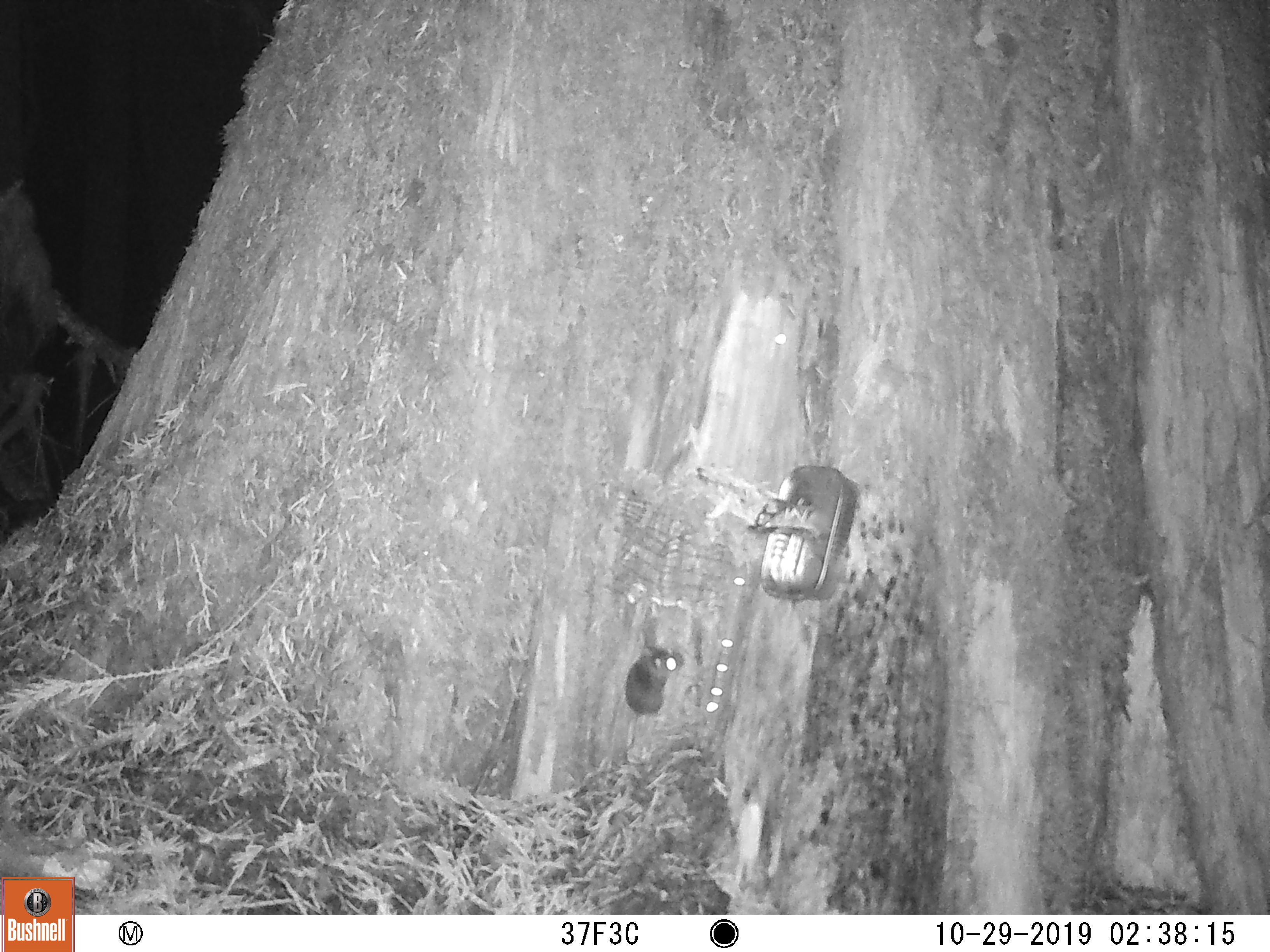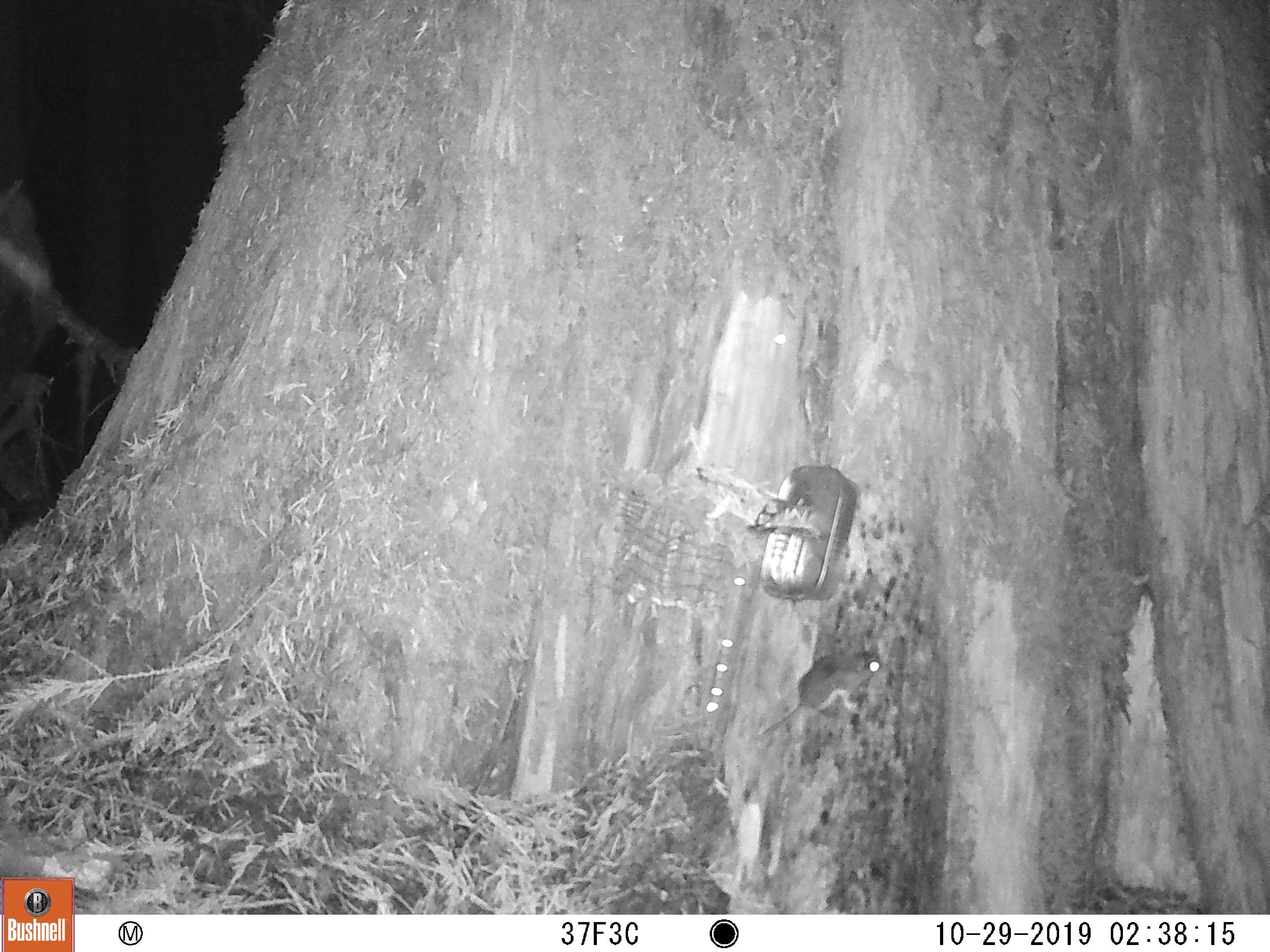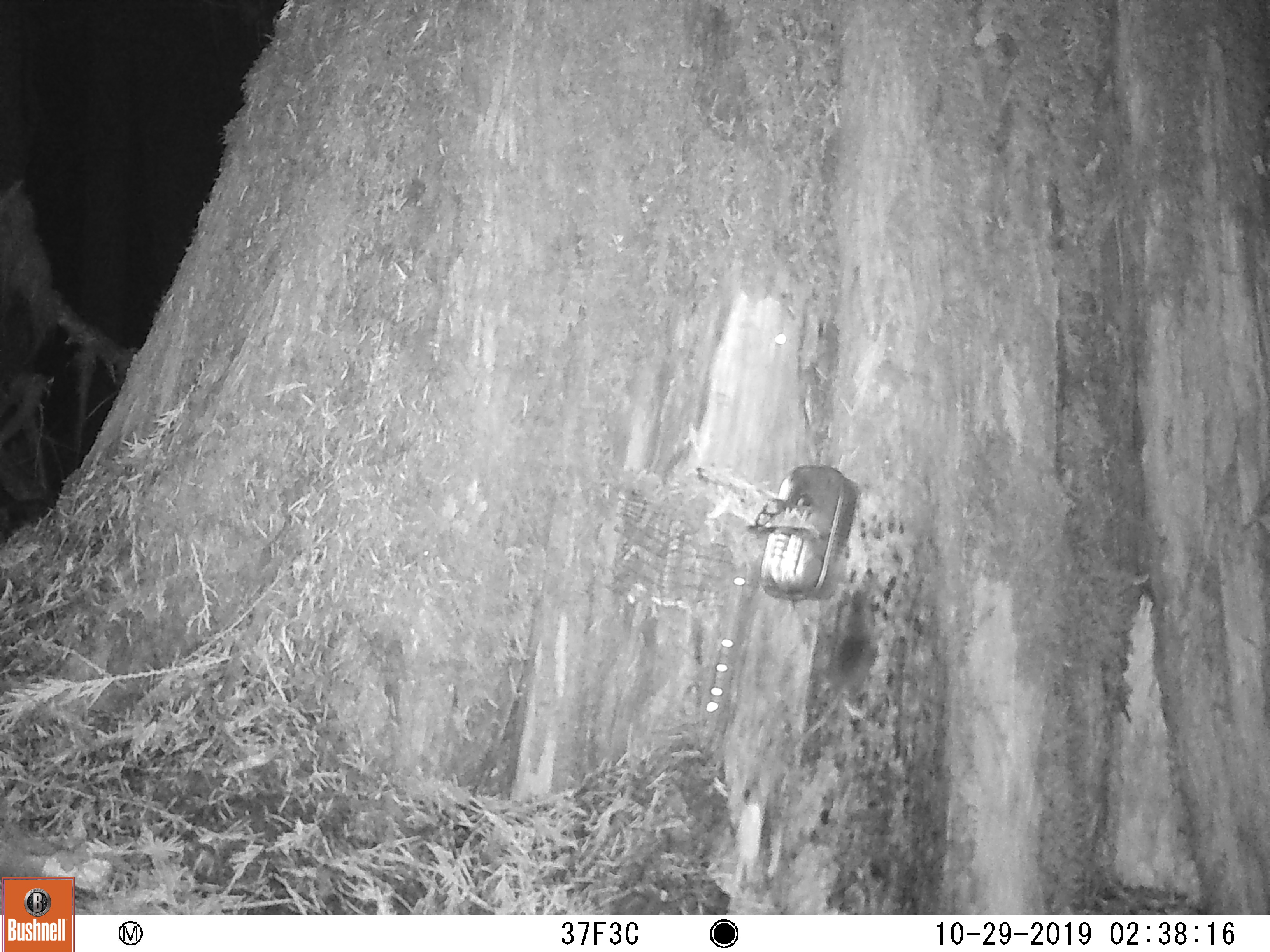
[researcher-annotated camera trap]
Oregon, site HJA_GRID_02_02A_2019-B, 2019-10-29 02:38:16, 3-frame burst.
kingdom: Animalia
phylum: Chordata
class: Mammalia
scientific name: Mammalia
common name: small mammal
Small mammal (Mammalia).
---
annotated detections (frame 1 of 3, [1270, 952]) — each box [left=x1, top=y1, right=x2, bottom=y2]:
small mammal: [left=617, top=628, right=712, bottom=776]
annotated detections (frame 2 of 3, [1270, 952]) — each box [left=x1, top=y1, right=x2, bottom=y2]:
small mammal: [left=740, top=622, right=908, bottom=747]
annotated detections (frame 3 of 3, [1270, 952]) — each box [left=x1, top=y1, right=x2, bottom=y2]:
small mammal: [left=802, top=579, right=897, bottom=760]